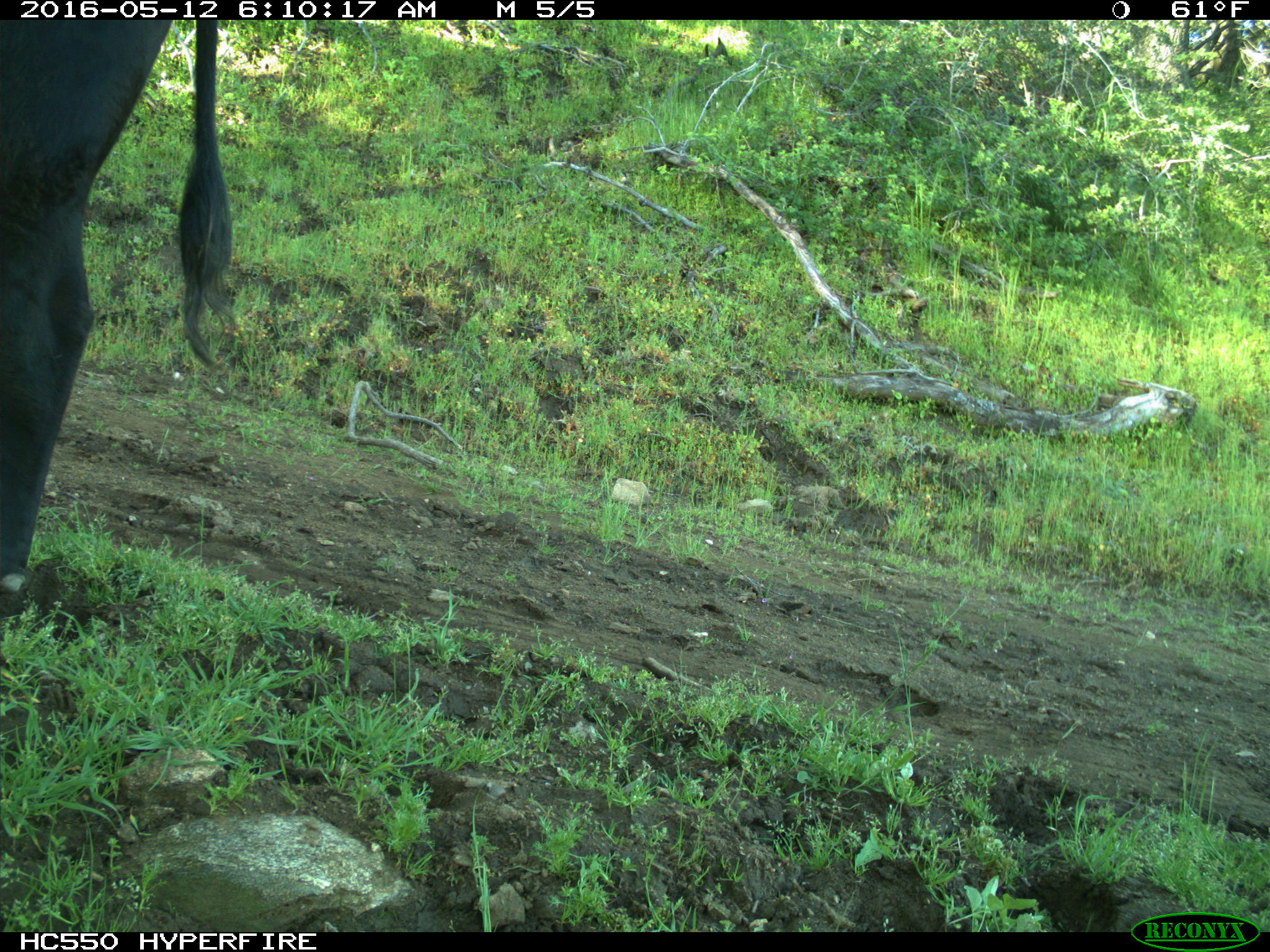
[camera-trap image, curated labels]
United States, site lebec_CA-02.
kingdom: Animalia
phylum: Chordata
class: Mammalia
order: Artiodactyla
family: Bovidae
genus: Bos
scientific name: Bos taurus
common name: domestic cow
Bos taurus (domestic cow).